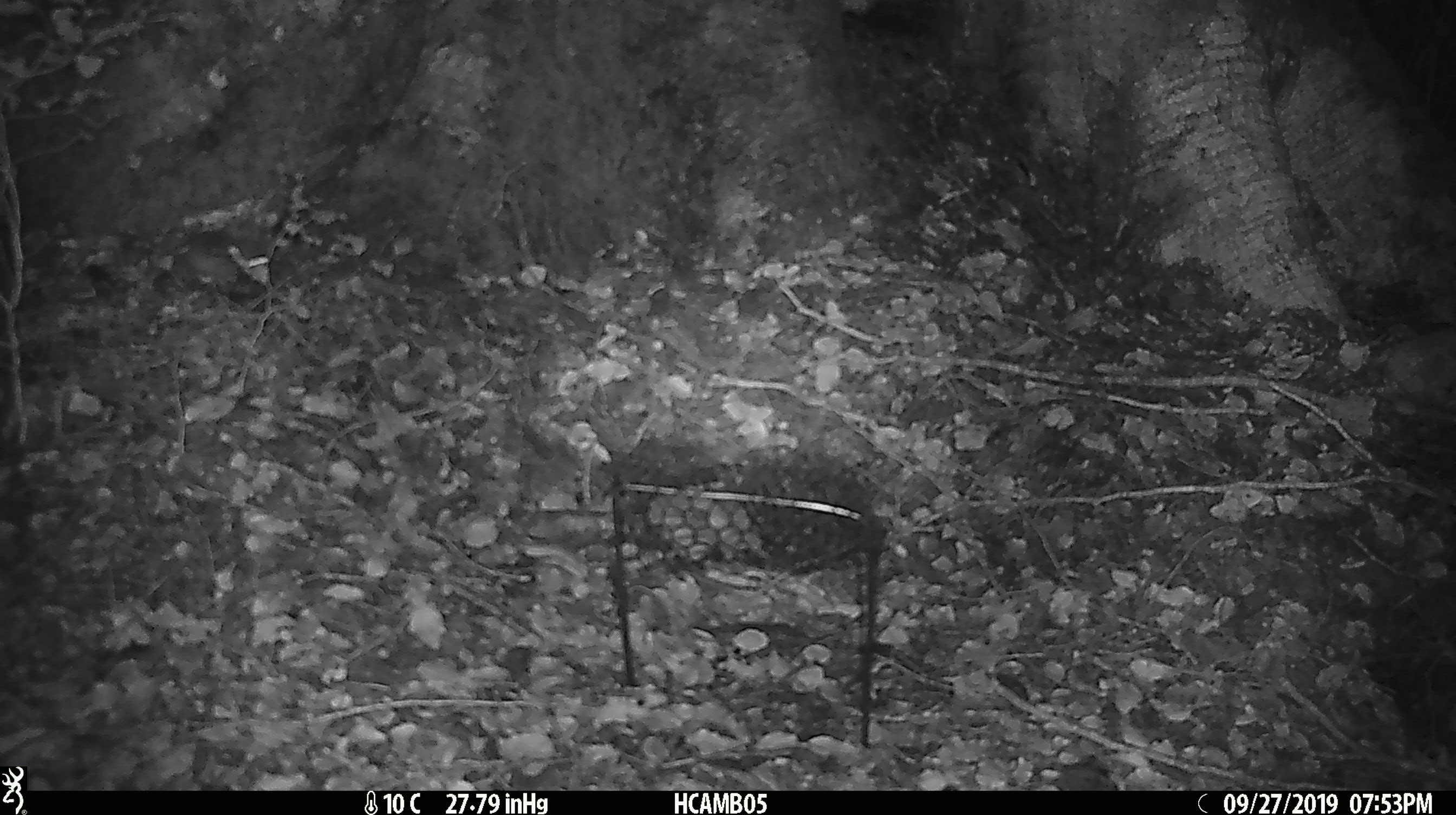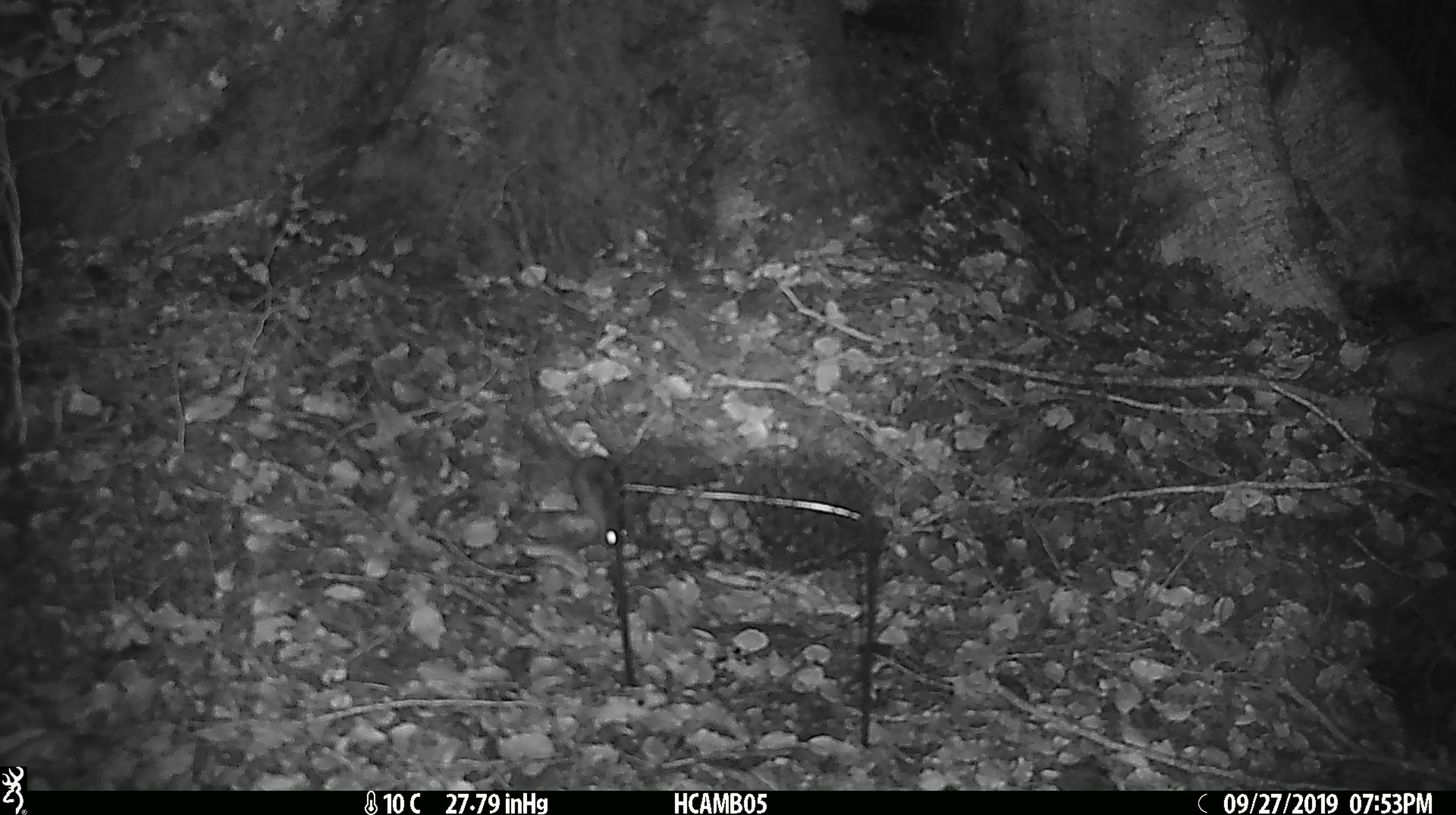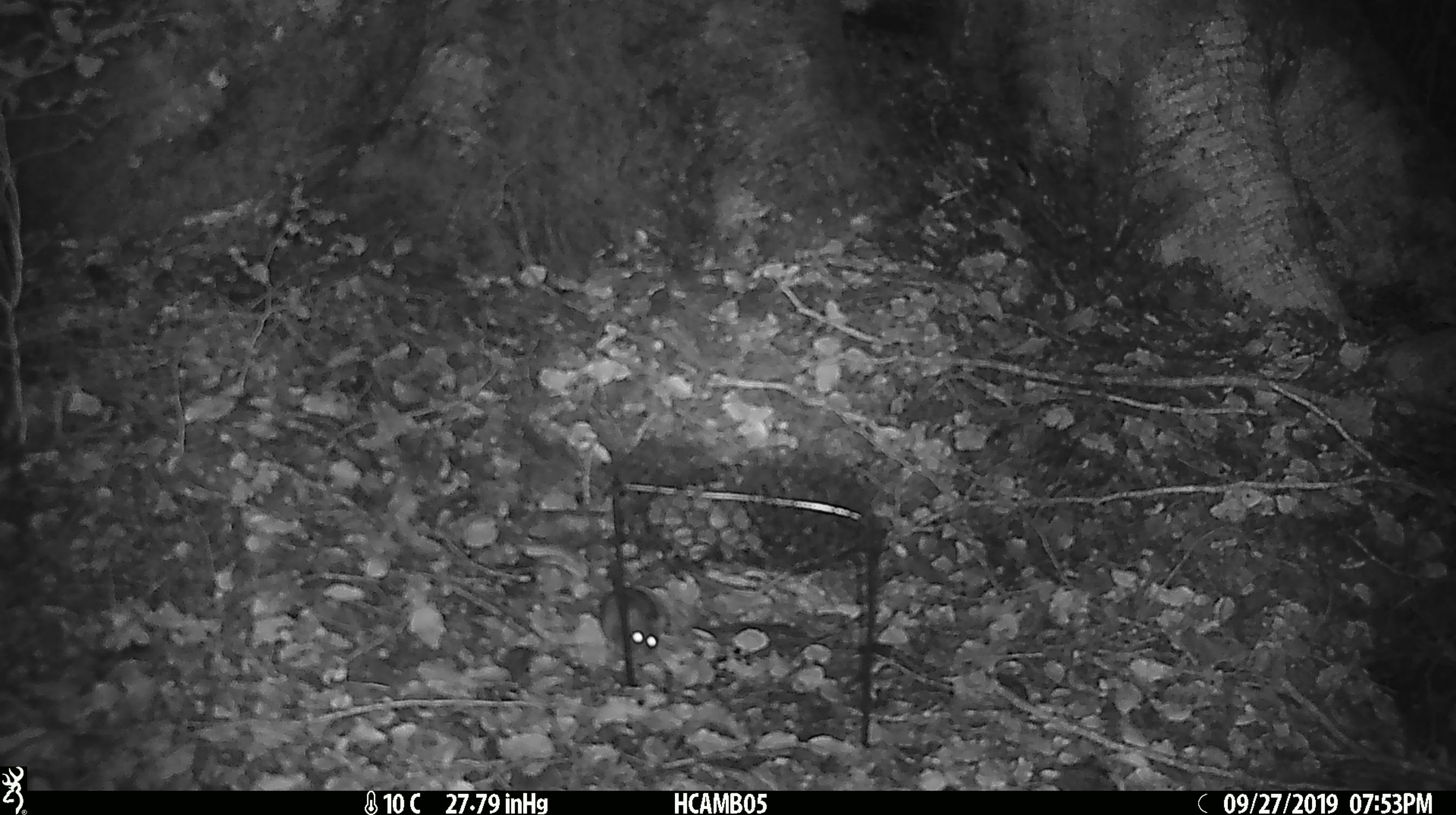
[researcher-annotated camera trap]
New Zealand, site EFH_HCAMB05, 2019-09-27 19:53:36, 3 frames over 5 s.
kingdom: Animalia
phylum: Chordata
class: Mammalia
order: Rodentia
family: Muridae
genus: Mus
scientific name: Mus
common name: mouse